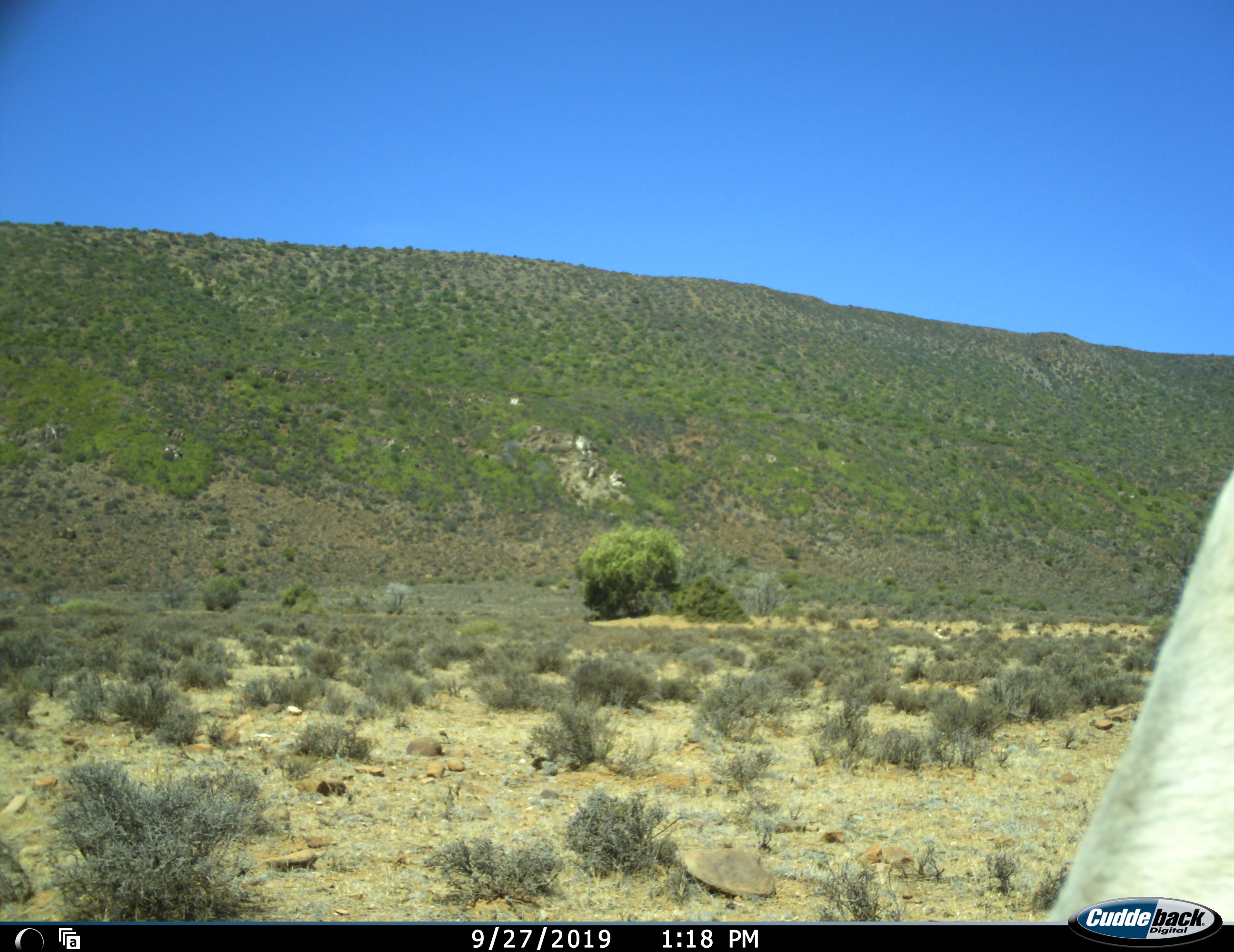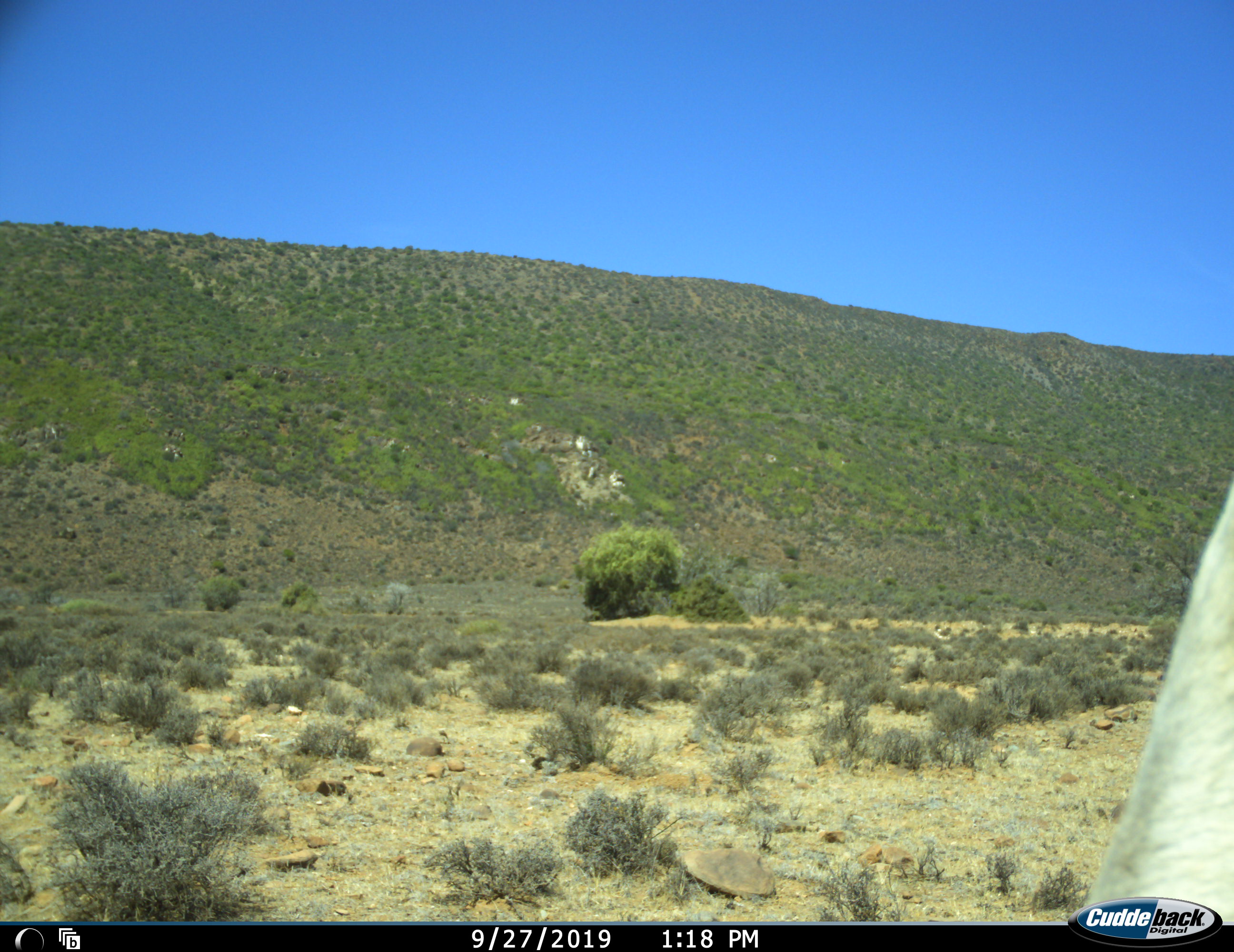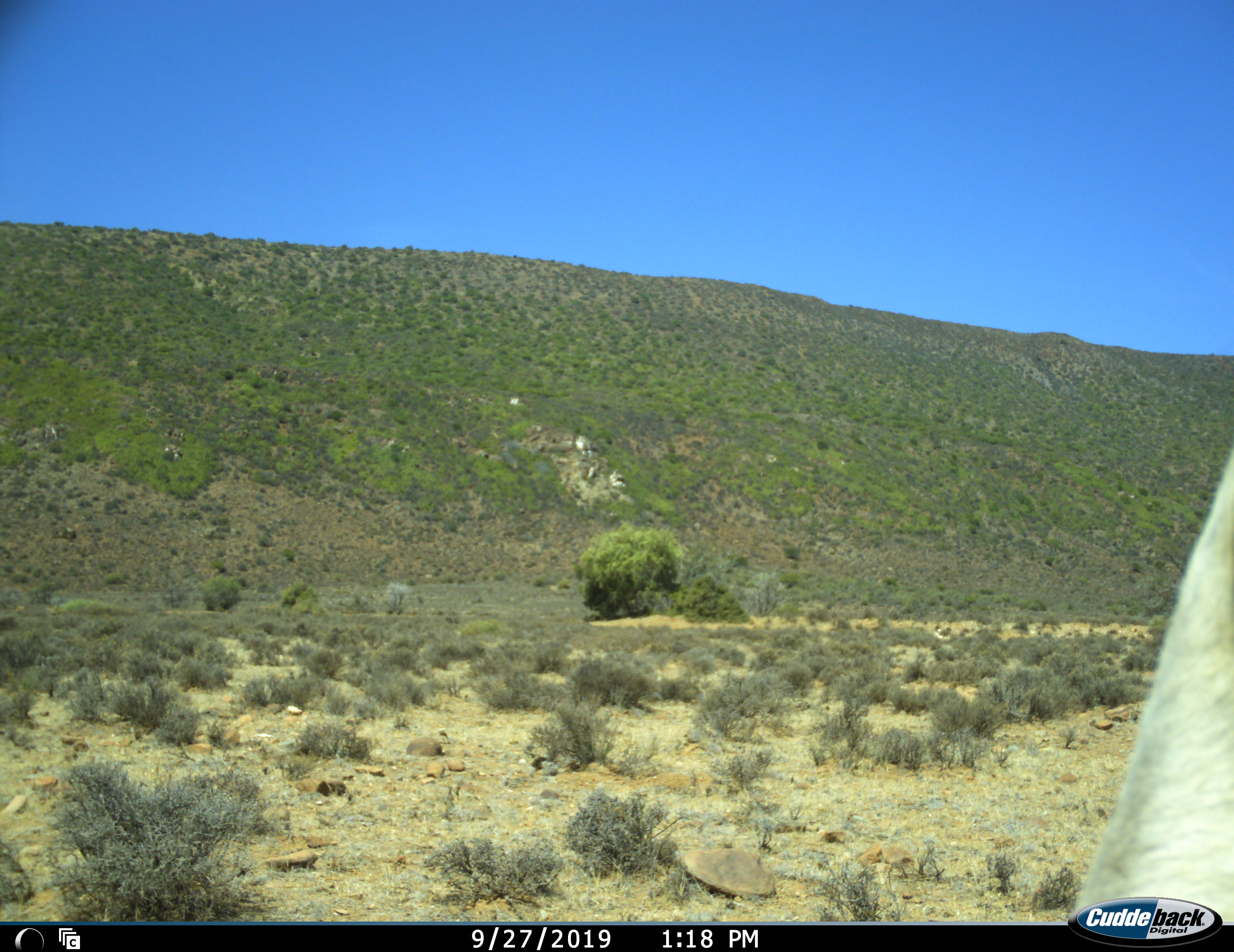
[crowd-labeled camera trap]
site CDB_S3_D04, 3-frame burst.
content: unidentified animal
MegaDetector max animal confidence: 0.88